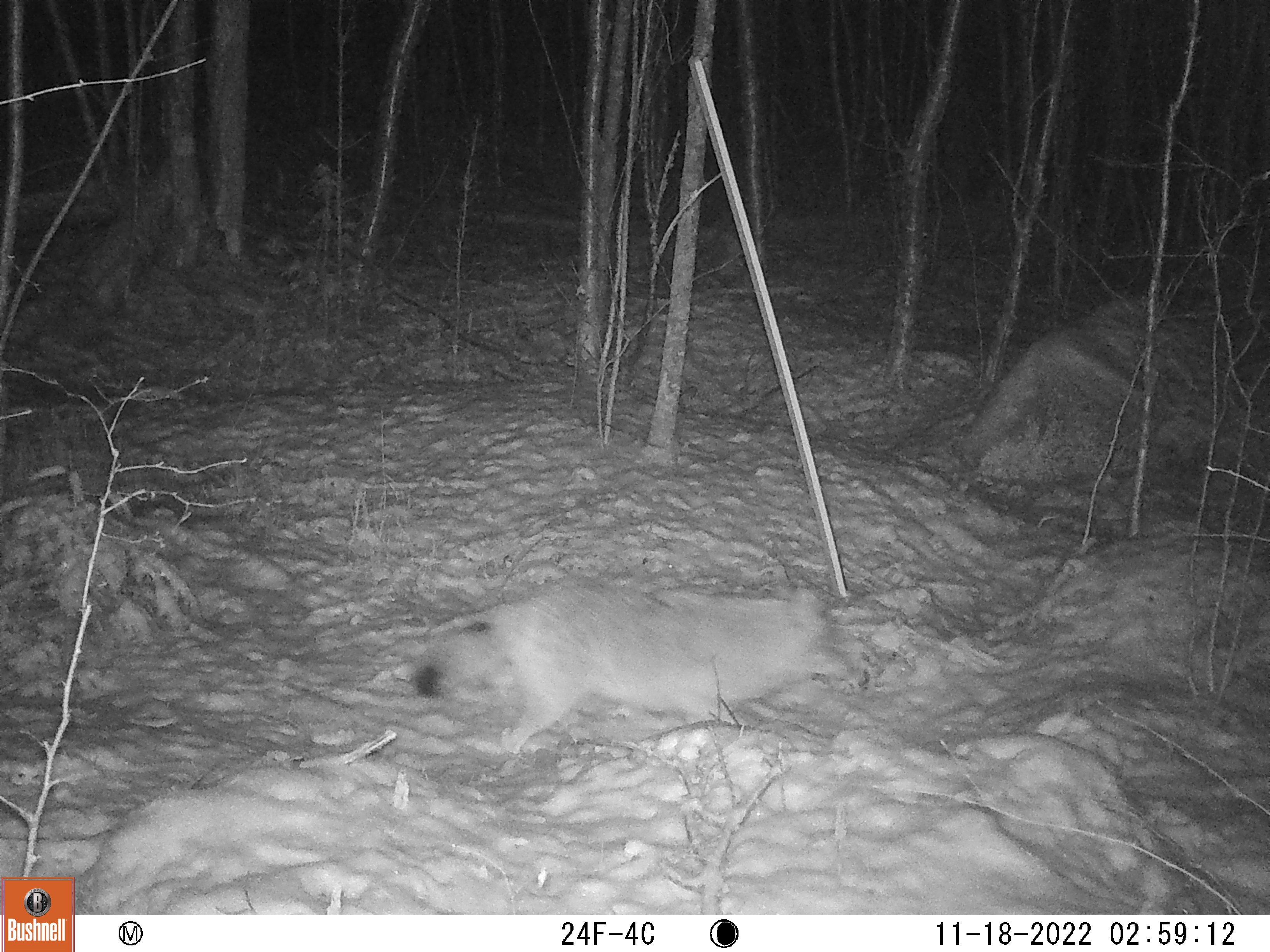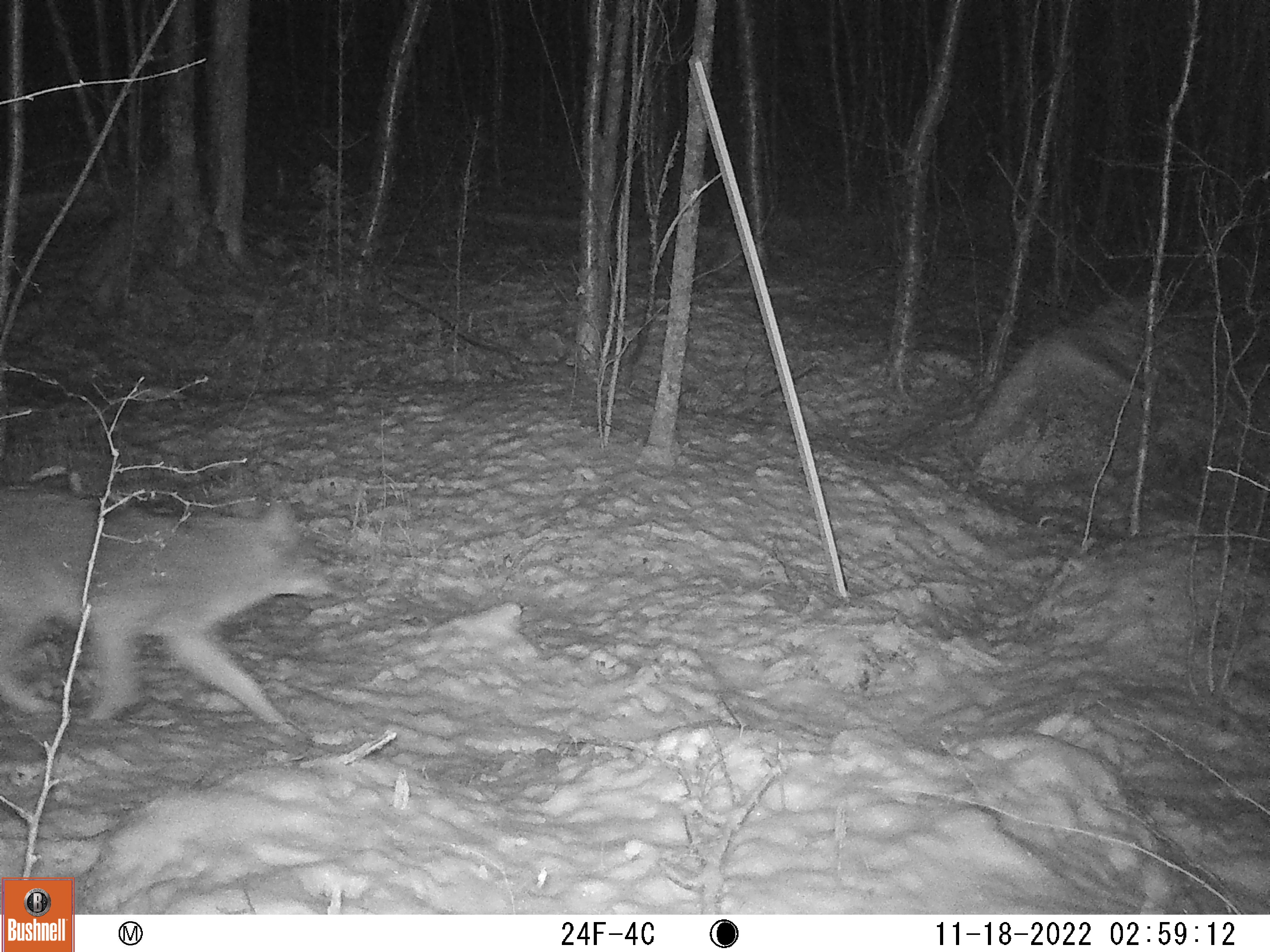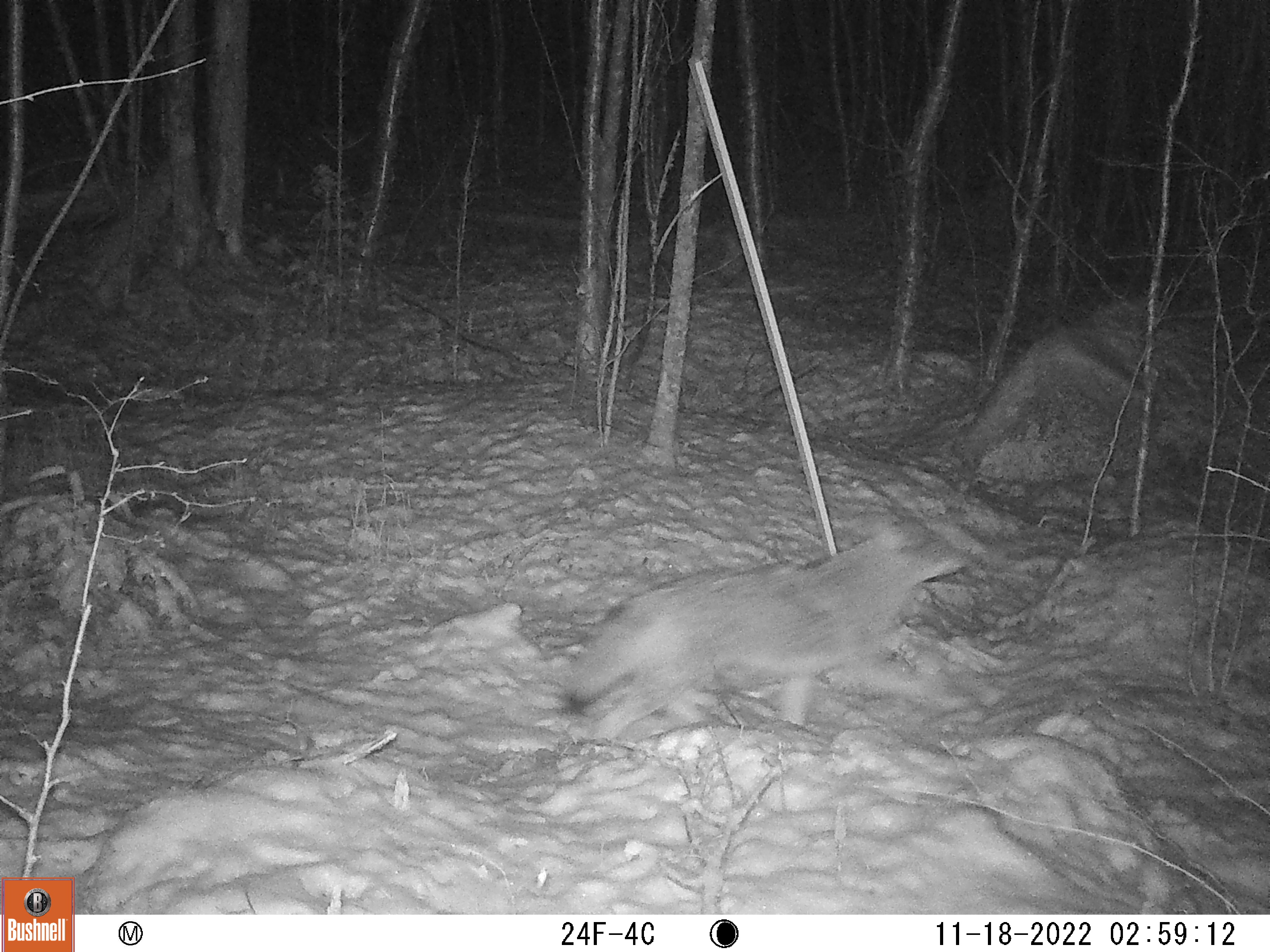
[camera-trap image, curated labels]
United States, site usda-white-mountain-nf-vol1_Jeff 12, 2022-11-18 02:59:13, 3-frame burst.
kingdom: Animalia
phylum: Chordata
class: Mammalia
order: Carnivora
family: Canidae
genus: Urocyon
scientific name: Urocyon cinereoargenteus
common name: gray fox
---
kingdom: Animalia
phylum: Chordata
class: Mammalia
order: Carnivora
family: Canidae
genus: Canis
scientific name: Canis latrans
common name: coyote